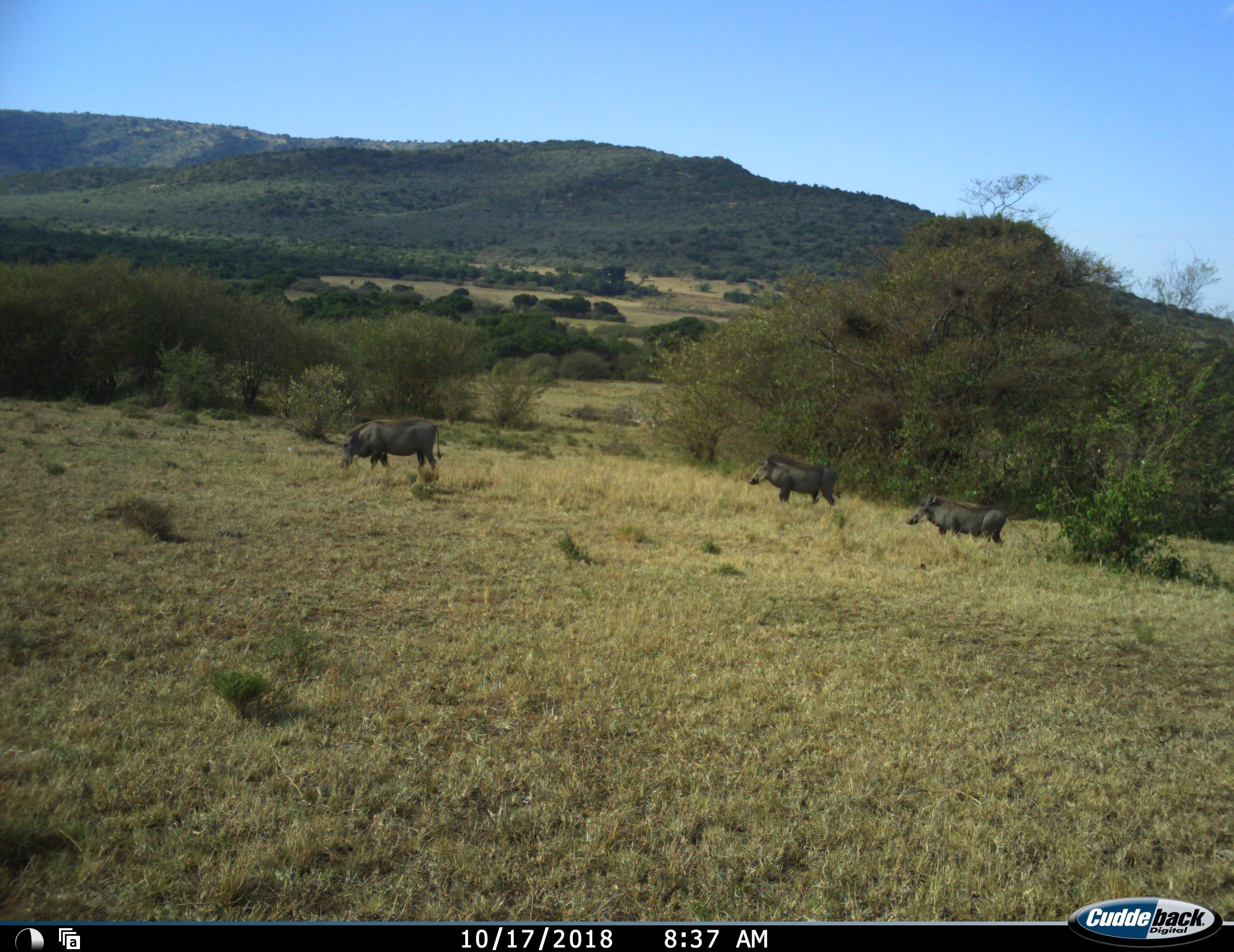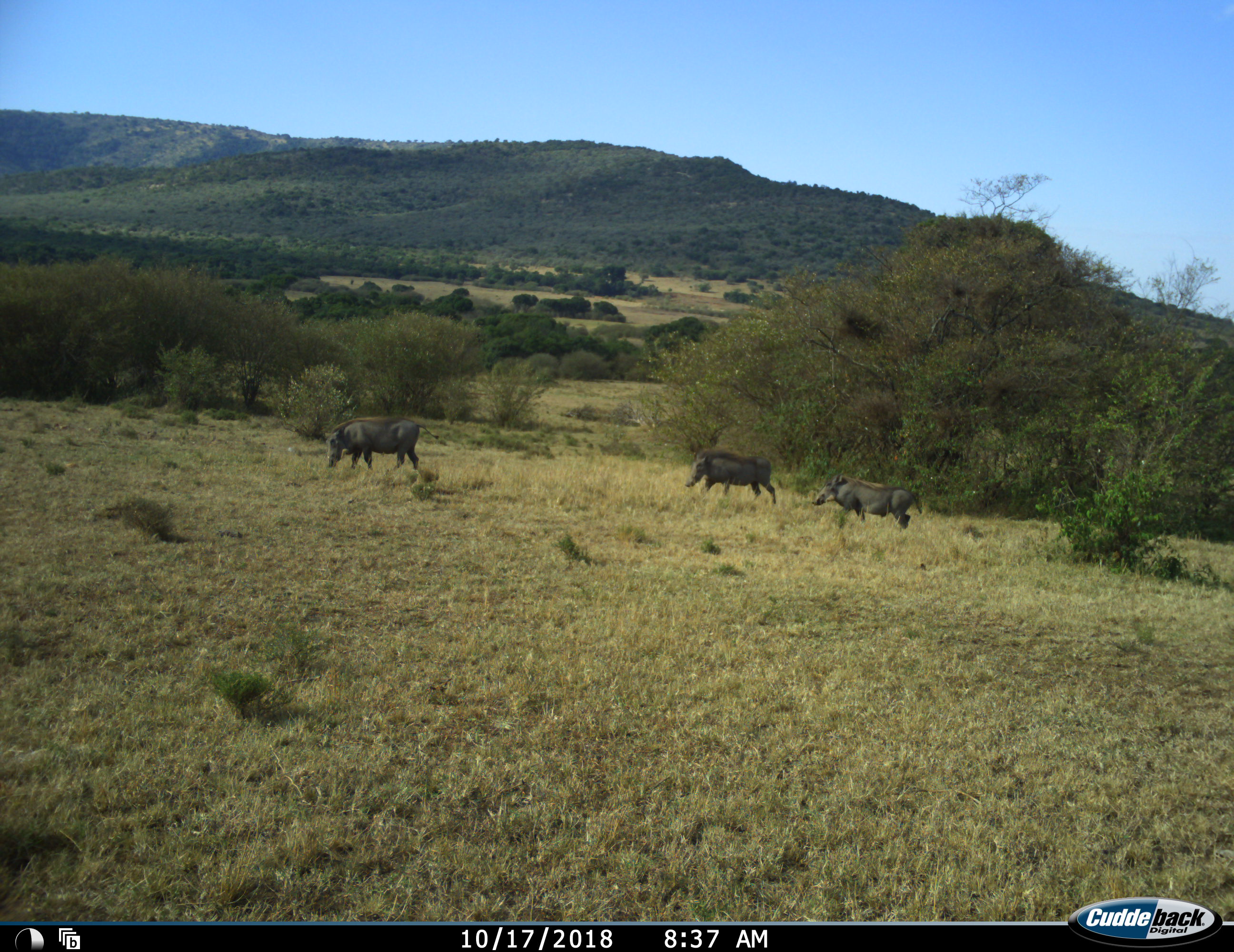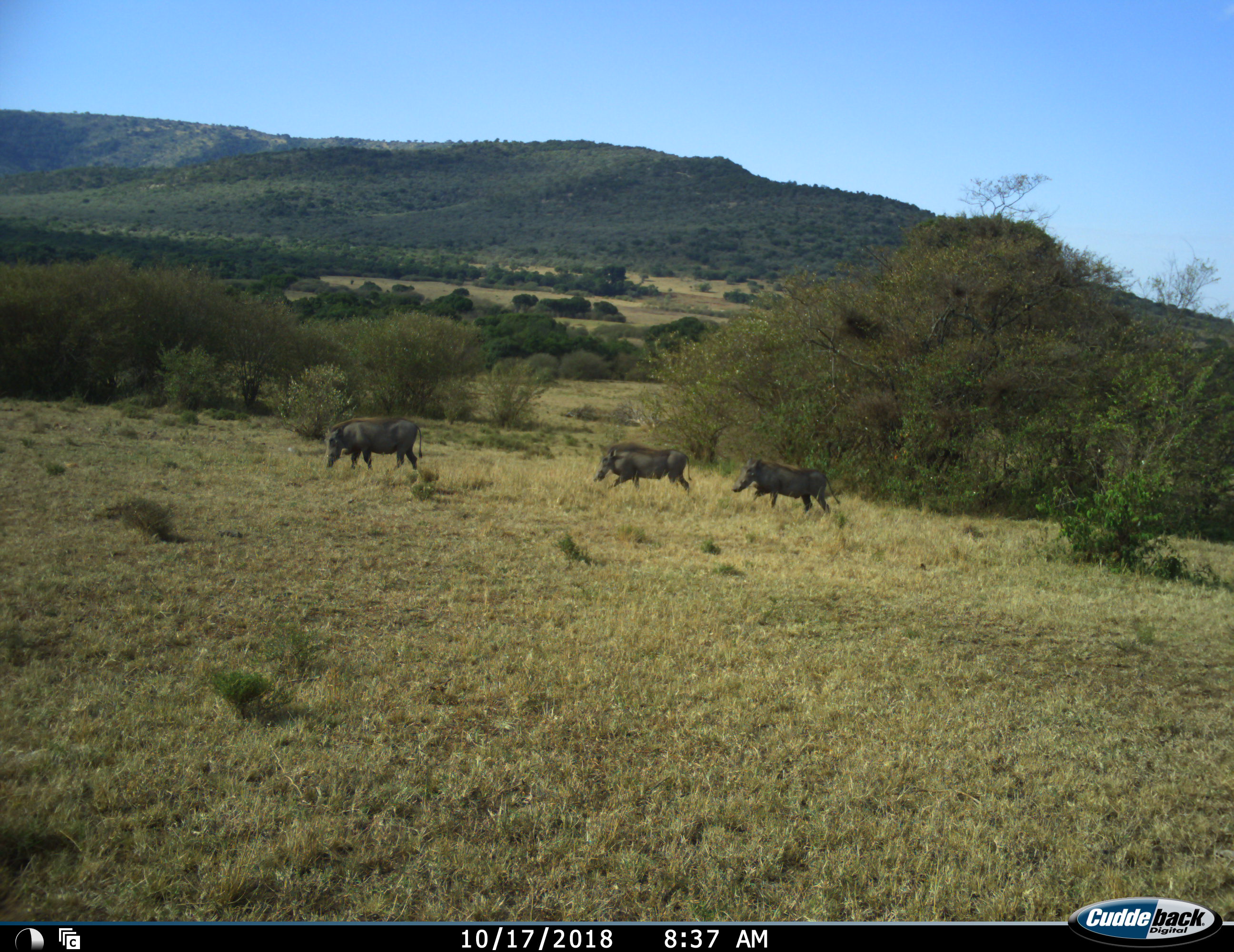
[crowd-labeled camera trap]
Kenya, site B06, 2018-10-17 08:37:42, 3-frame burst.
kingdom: Animalia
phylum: Chordata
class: Mammalia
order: Artiodactyla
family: Suidae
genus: Phacochoerus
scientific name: Phacochoerus africanus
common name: warthog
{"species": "warthog (Phacochoerus africanus)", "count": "3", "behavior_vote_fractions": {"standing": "10%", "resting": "0%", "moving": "100%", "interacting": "0%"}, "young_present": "0%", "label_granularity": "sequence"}